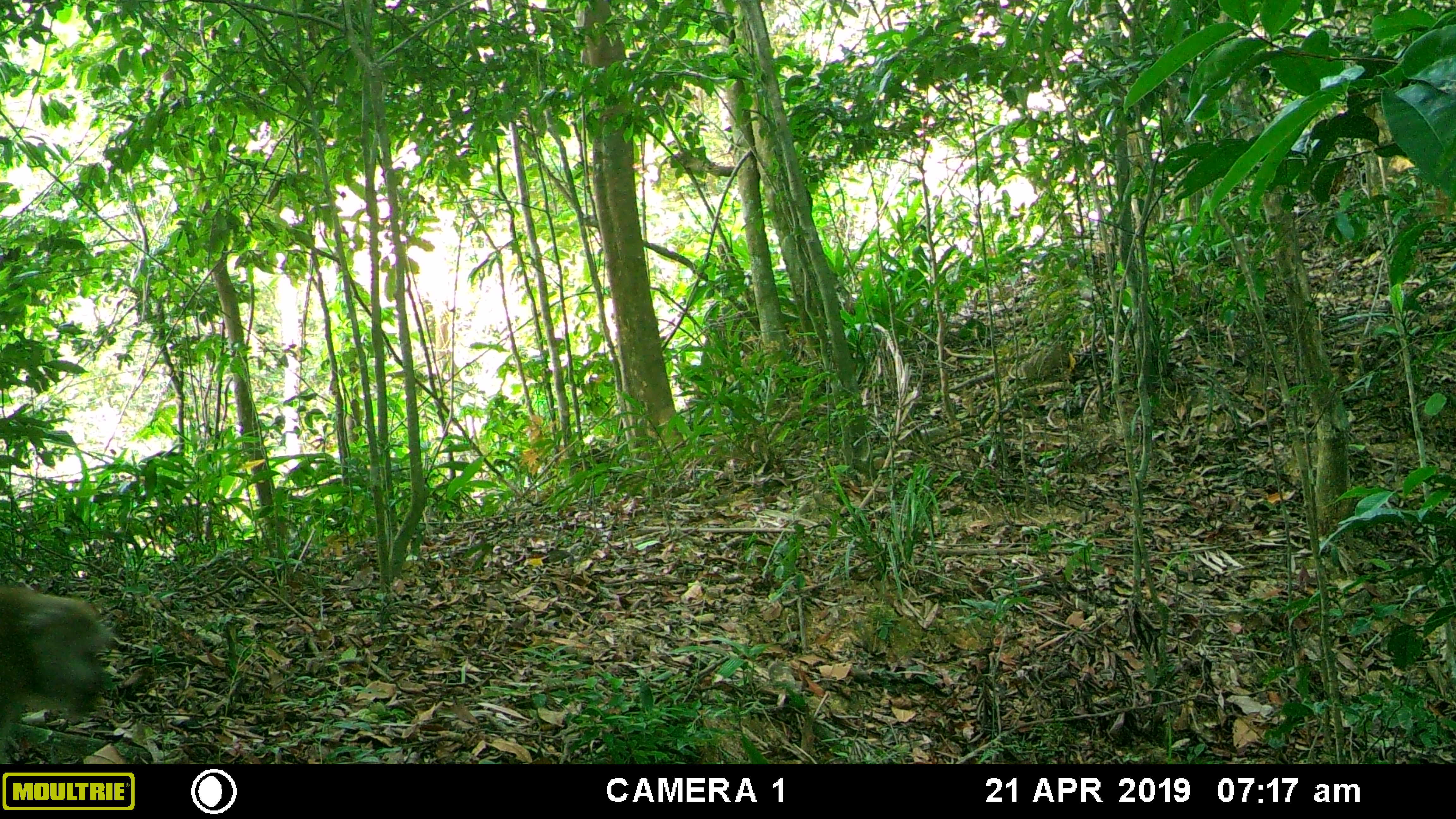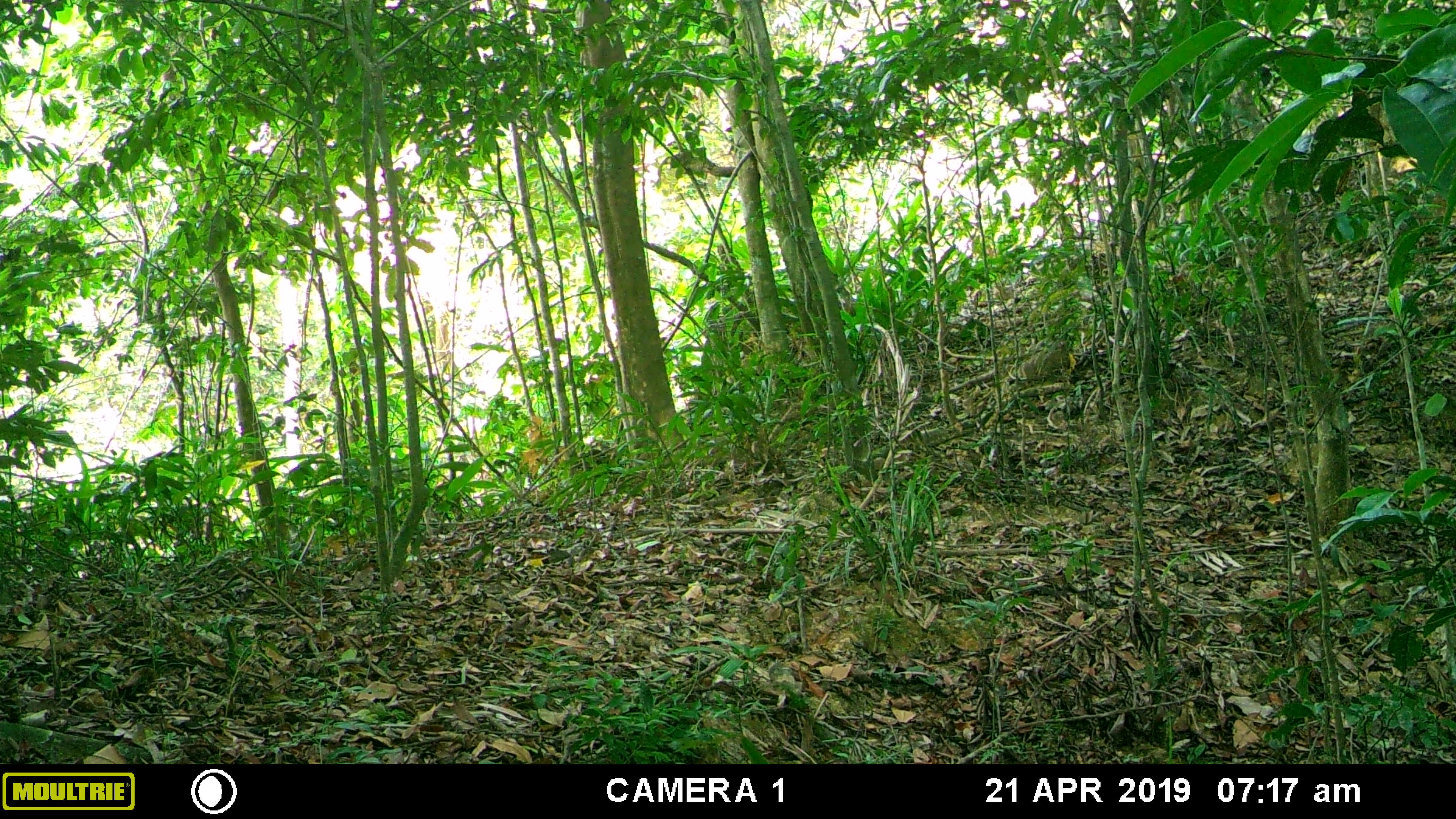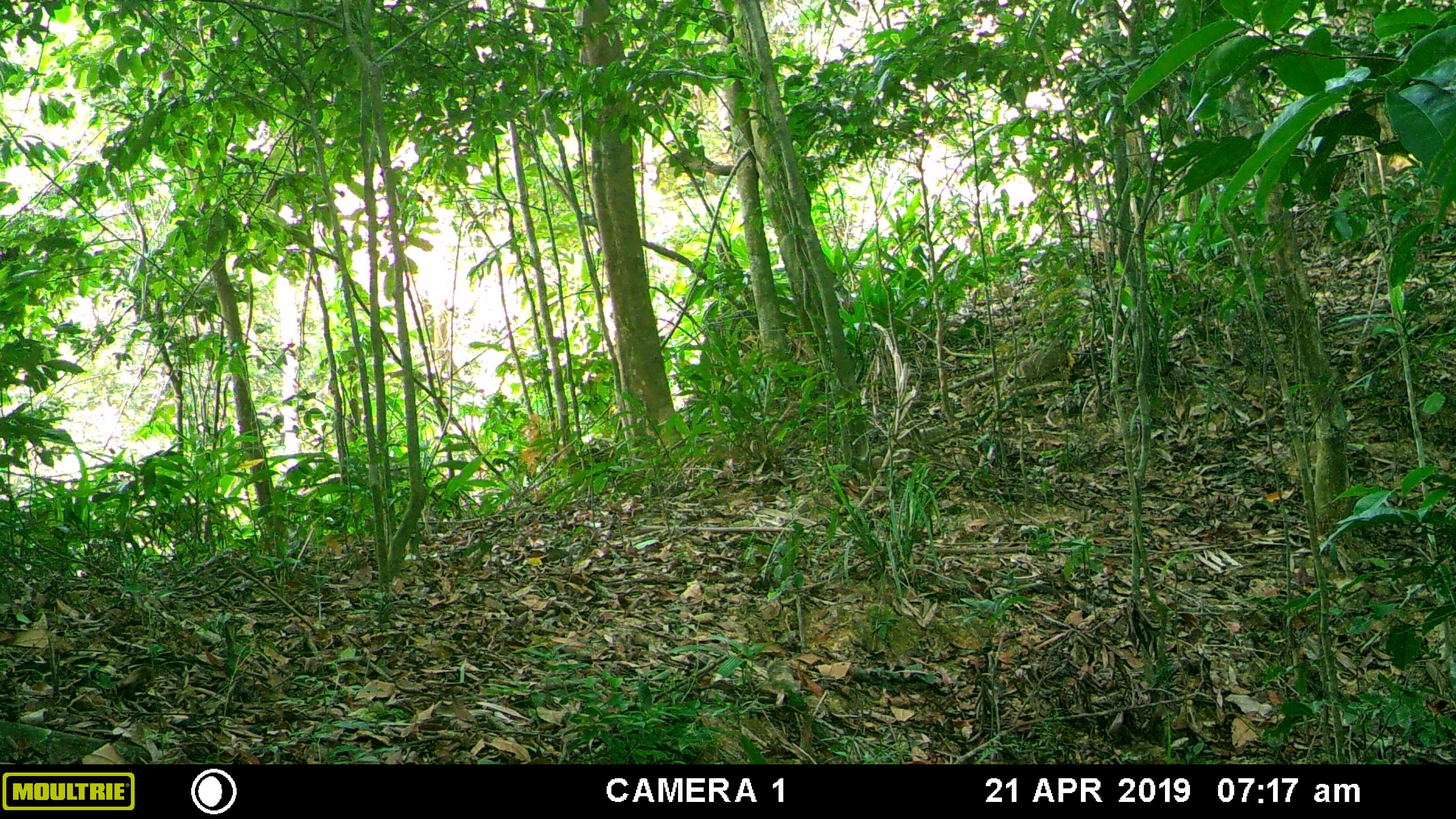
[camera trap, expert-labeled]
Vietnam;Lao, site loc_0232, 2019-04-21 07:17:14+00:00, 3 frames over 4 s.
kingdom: Animalia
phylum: Chordata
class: Mammalia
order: Primates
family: Cercopithecidae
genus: Macaca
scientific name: Macaca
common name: macaques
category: assam or rhesus macaque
Assam or rhesus macaque (macaques) (Macaca). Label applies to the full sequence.